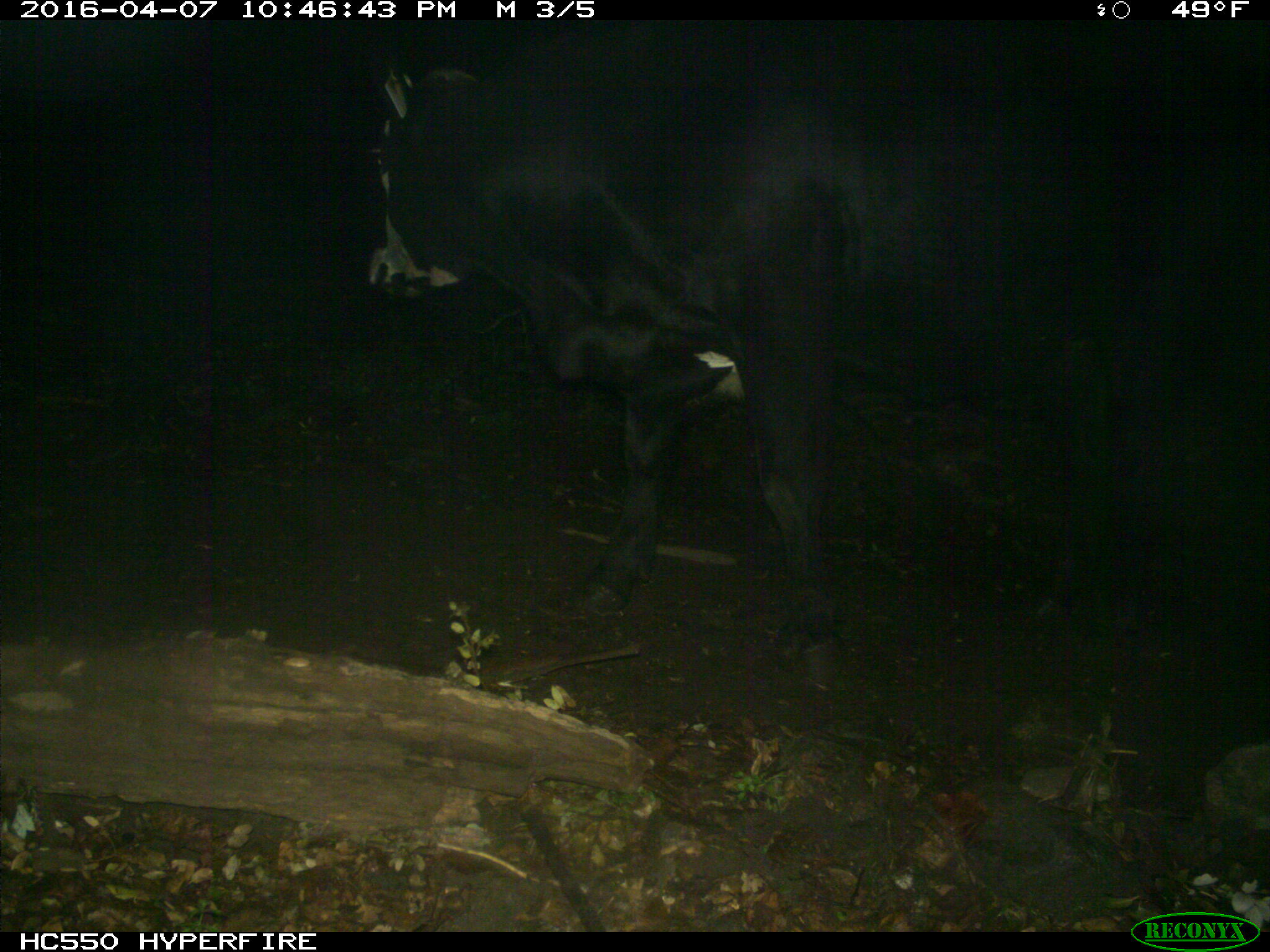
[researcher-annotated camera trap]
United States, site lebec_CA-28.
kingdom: Animalia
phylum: Chordata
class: Mammalia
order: Artiodactyla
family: Bovidae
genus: Bos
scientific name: Bos taurus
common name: domestic cow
Bos taurus (domestic cow).